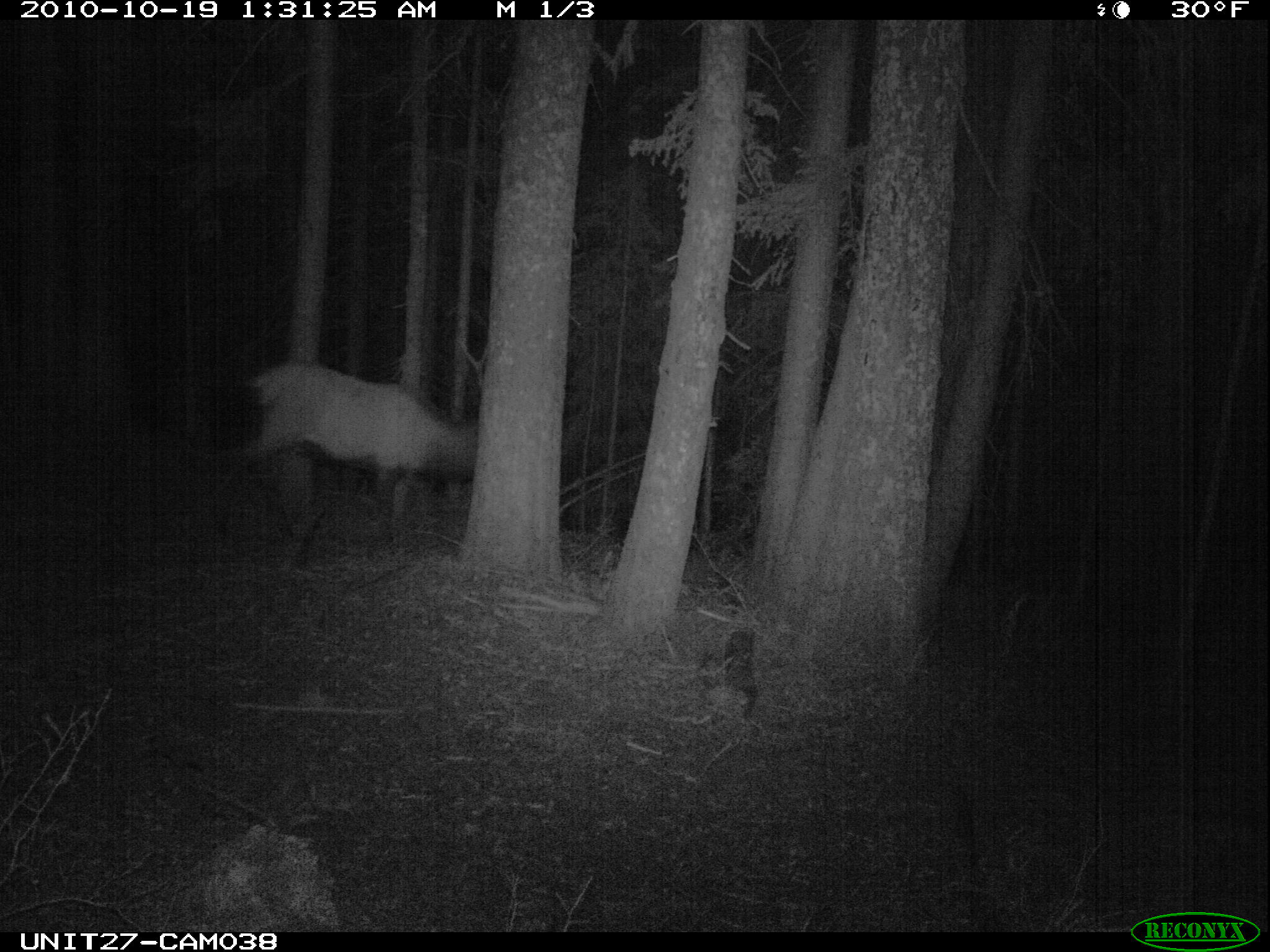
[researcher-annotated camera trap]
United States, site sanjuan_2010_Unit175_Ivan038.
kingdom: Animalia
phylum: Chordata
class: Mammalia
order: Artiodactyla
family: Cervidae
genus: Cervus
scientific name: Cervus elaphus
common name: red deer